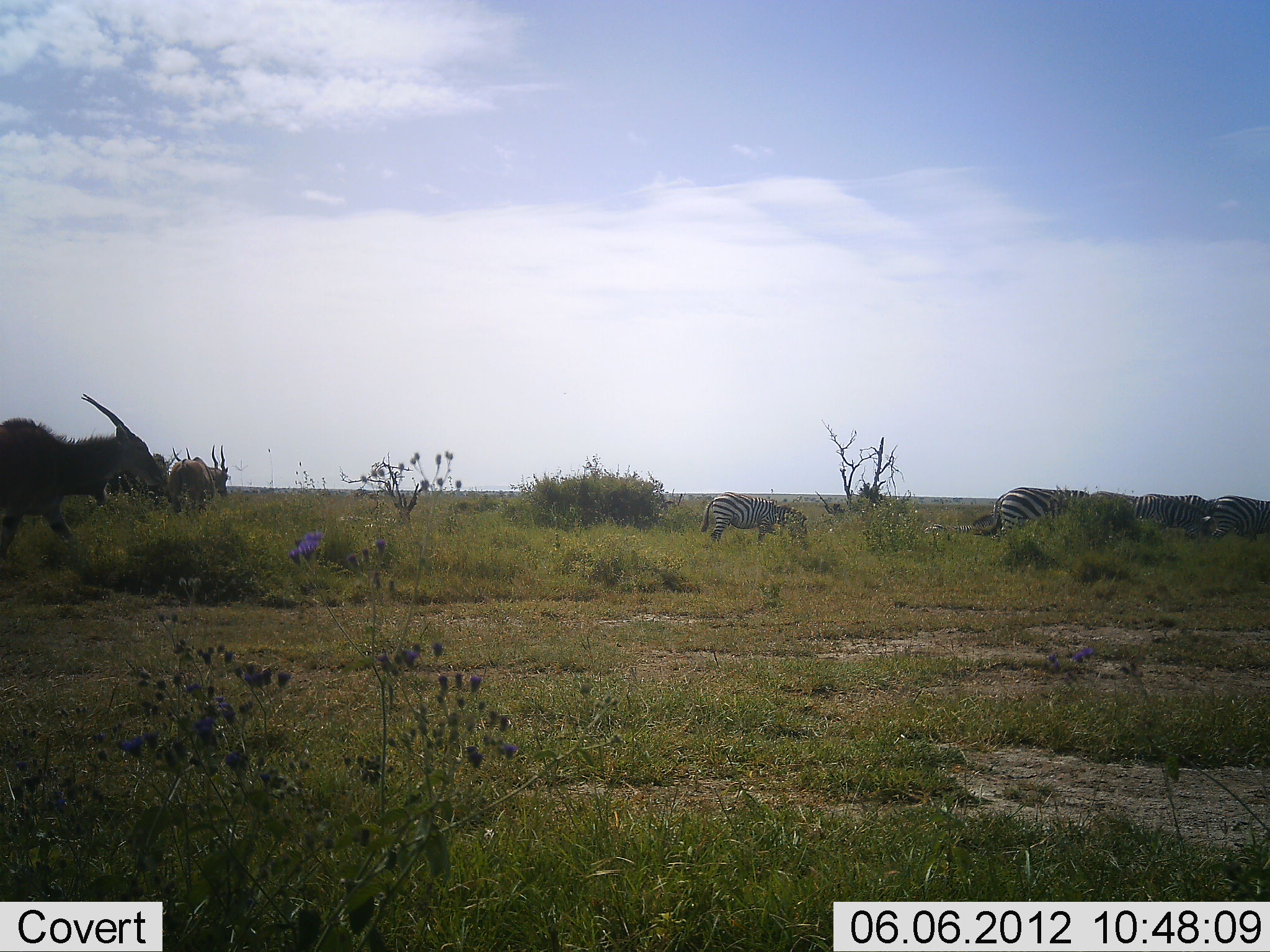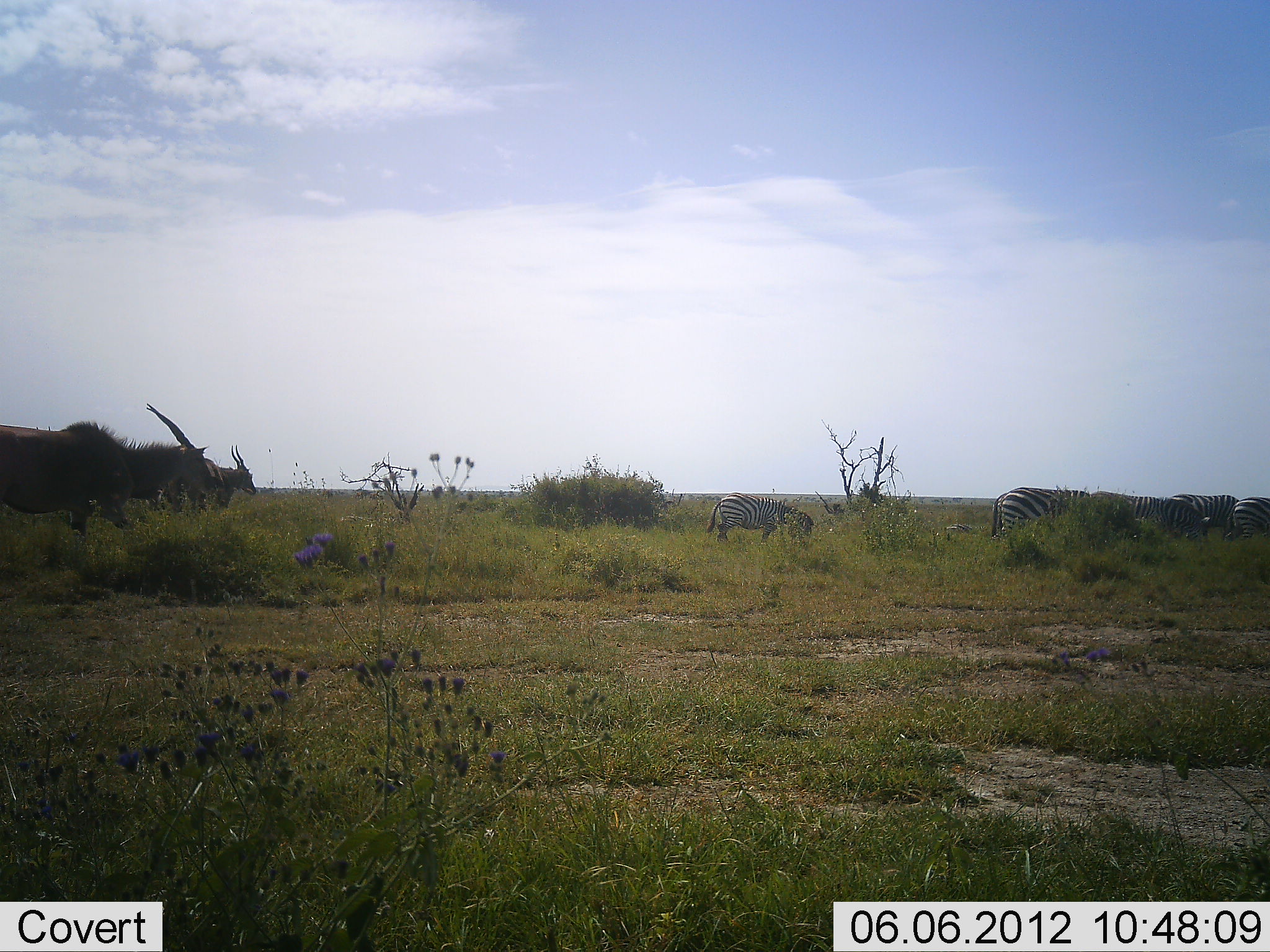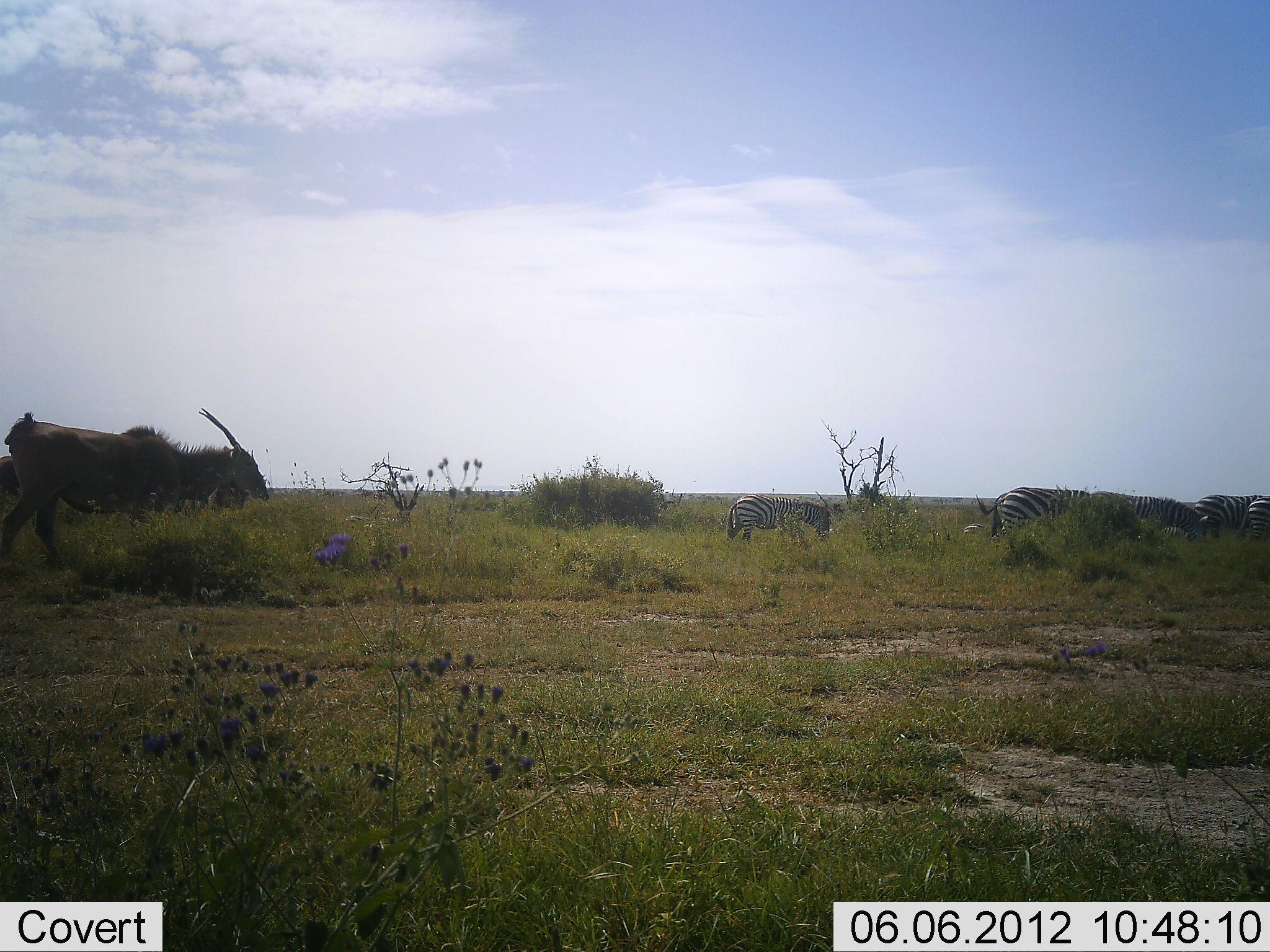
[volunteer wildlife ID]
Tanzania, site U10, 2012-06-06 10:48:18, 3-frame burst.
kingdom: Animalia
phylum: Chordata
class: Mammalia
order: Artiodactyla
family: Bovidae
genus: Tragelaphus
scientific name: Tragelaphus oryx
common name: eland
Eland (Tragelaphus oryx), count 3. Behavior (volunteer vote fractions): standing 10%, resting 0%, moving 100%, interacting 0%. Young present (vote fraction): 0%. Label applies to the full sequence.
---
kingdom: Animalia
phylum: Chordata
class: Mammalia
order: Perissodactyla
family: Equidae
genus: Equus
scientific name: Equus quagga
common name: plains zebra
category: zebra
Zebra (plains zebra) (Equus quagga), count 5. Behavior (volunteer vote fractions): standing 27%, resting 0%, moving 87%, interacting 7%. Young present (vote fraction): 13%. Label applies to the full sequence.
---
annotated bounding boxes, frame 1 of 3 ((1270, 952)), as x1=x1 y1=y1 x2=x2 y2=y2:
animal: x1=0 y1=393 x2=167 y2=561; x1=975 y1=486 x2=1093 y2=543; x1=698 y1=492 x2=812 y2=549; x1=167 y1=443 x2=232 y2=516; x1=1132 y1=494 x2=1216 y2=540; x1=1203 y1=496 x2=1270 y2=545; x1=1088 y1=489 x2=1135 y2=522; x1=171 y1=447 x2=193 y2=462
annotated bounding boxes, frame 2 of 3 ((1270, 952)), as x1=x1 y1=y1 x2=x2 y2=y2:
animal: x1=0 y1=403 x2=220 y2=537; x1=167 y1=446 x2=257 y2=513; x1=704 y1=492 x2=816 y2=545; x1=990 y1=487 x2=1091 y2=542; x1=1085 y1=490 x2=1166 y2=539; x1=1163 y1=492 x2=1240 y2=542; x1=1228 y1=495 x2=1270 y2=544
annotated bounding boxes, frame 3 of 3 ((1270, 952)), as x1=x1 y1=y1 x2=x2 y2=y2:
animal: x1=0 y1=405 x2=269 y2=566; x1=724 y1=486 x2=834 y2=551; x1=1089 y1=490 x2=1211 y2=545; x1=973 y1=487 x2=1092 y2=541; x1=1193 y1=493 x2=1270 y2=543; x1=170 y1=486 x2=249 y2=521; x1=1234 y1=500 x2=1270 y2=543; x1=0 y1=457 x2=21 y2=498